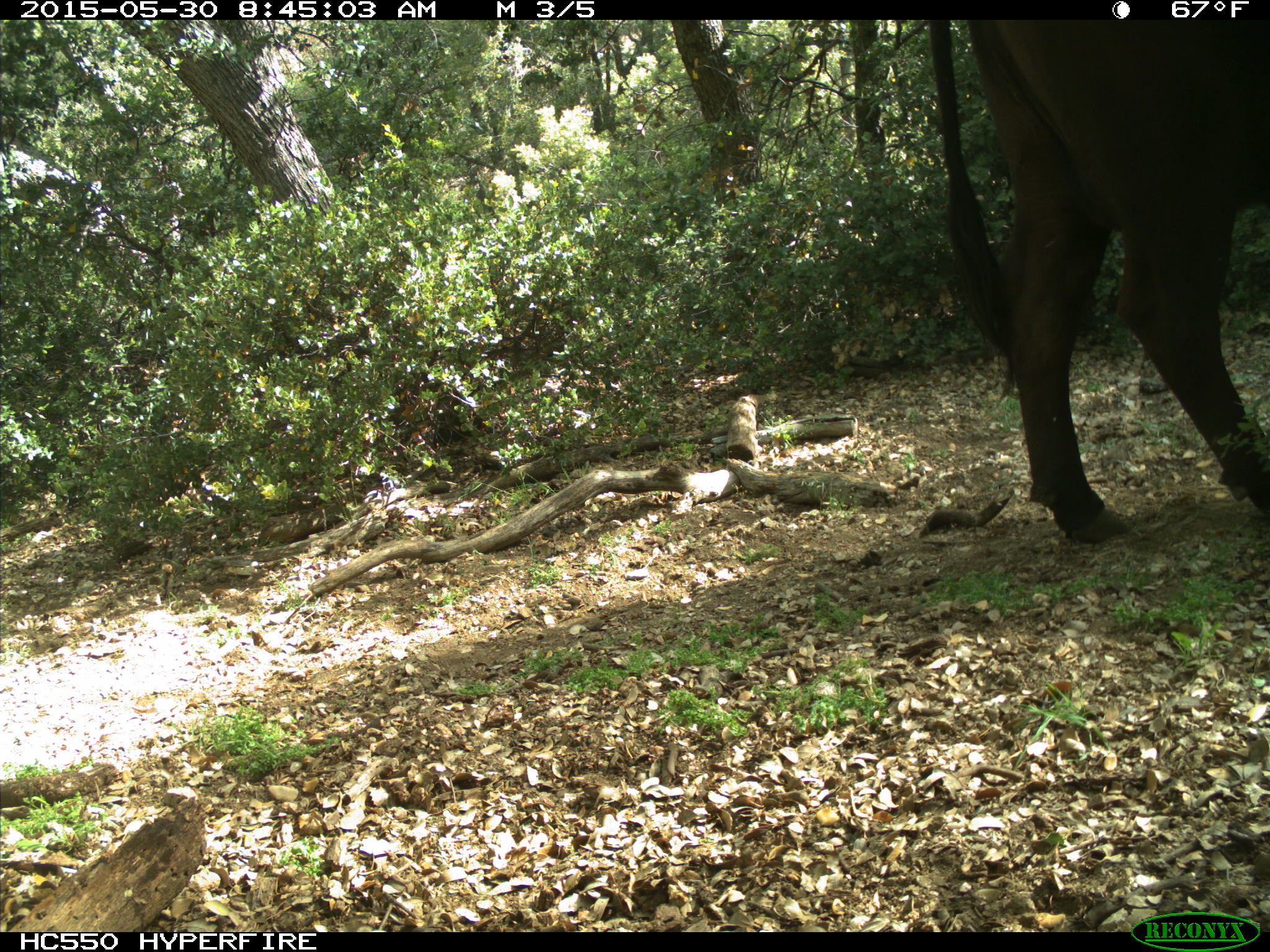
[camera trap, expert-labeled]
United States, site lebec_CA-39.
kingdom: Animalia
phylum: Chordata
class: Mammalia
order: Artiodactyla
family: Bovidae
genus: Bos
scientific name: Bos taurus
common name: domestic cow